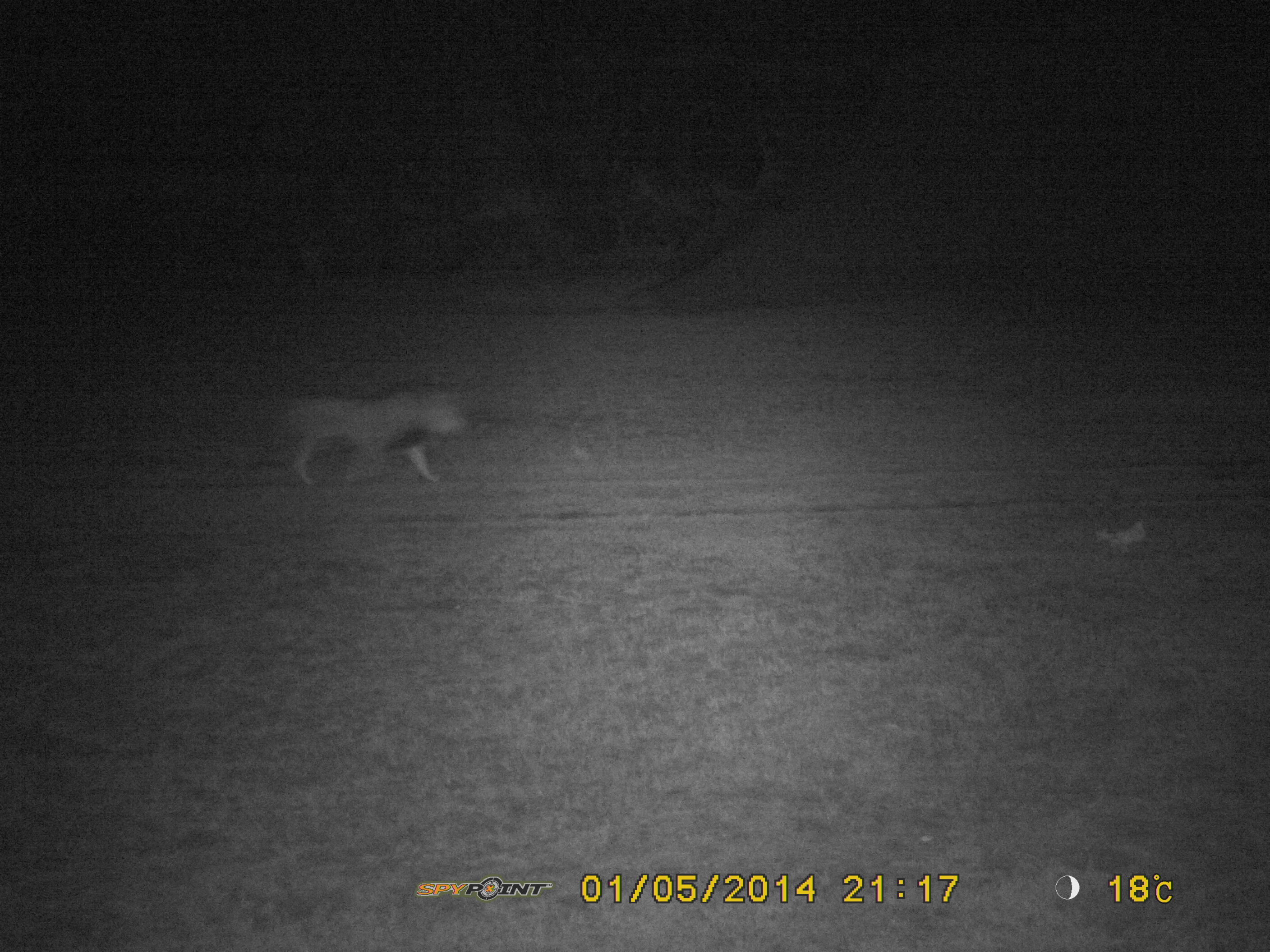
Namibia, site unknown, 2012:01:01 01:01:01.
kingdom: Animalia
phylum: Chordata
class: Mammalia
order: Carnivora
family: Felidae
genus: Panthera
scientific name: Panthera leo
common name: lion